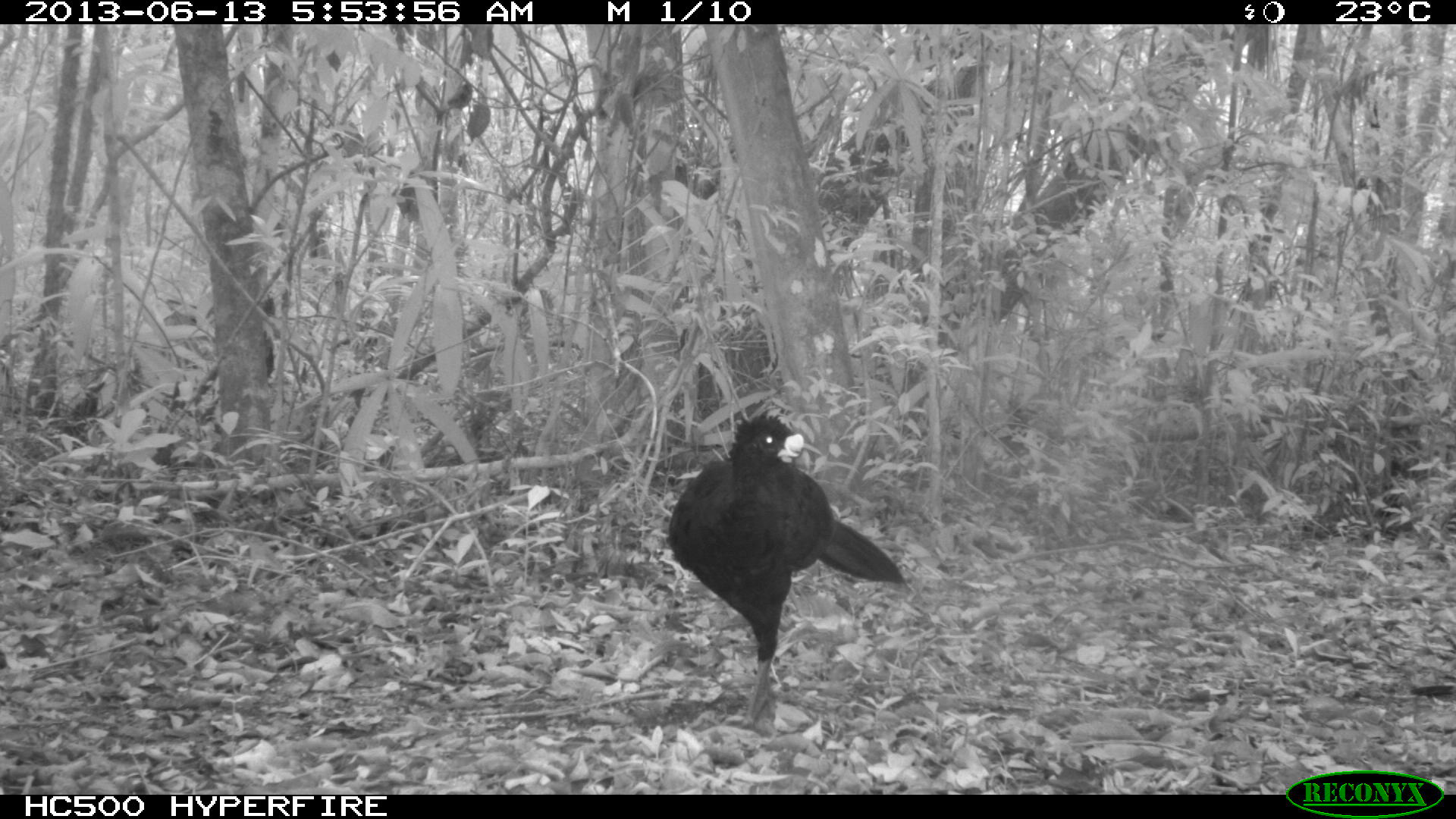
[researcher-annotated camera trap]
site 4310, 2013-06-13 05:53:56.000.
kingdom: Animalia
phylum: Chordata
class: Aves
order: Galliformes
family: Cracidae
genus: Crax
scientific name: Crax rubra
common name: great curassow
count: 1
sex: male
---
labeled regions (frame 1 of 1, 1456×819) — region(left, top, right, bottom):
crax rubra: region(665, 415, 906, 727)